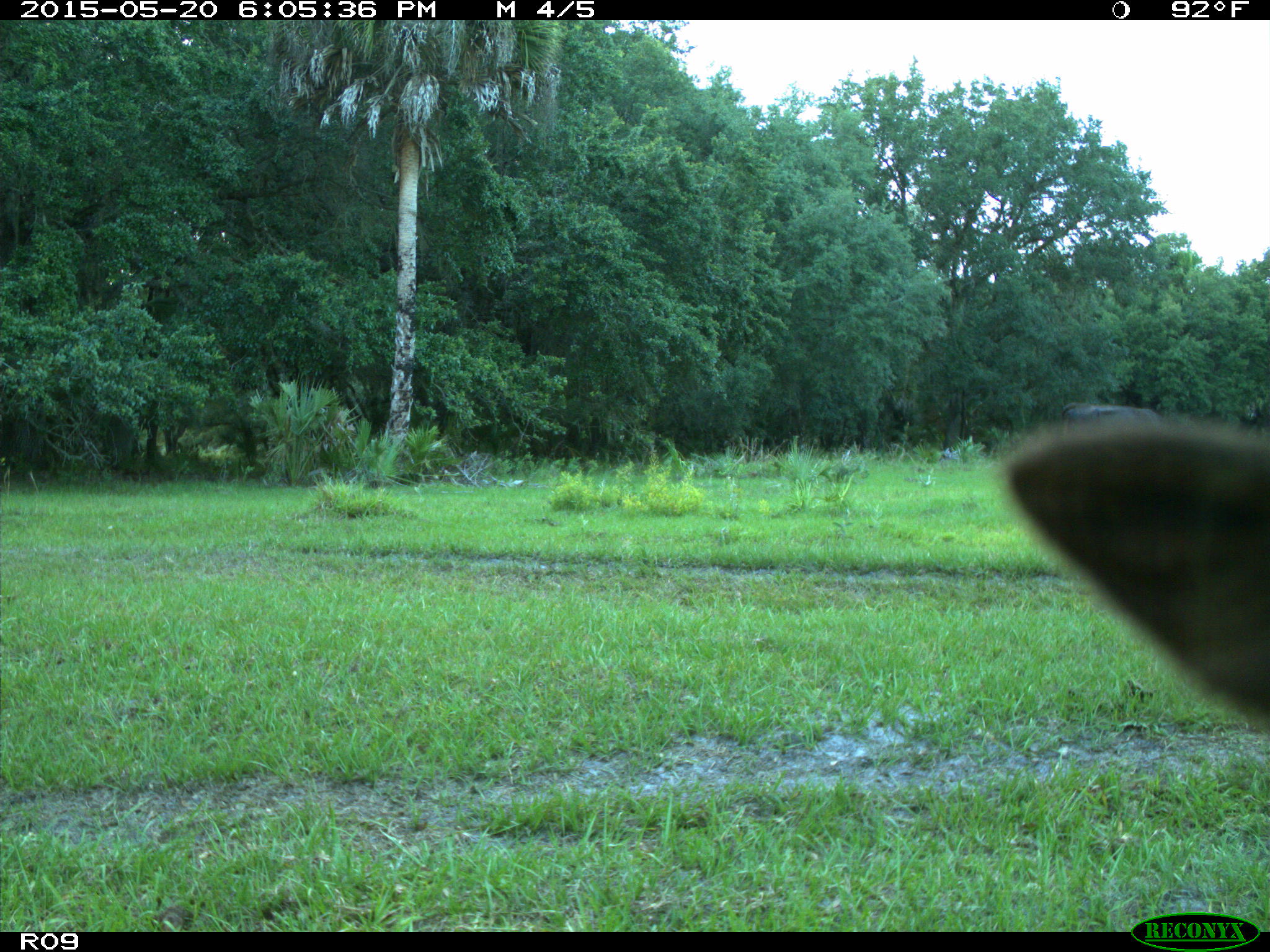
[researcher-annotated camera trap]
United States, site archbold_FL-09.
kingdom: Animalia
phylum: Chordata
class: Mammalia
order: Artiodactyla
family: Bovidae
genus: Bos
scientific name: Bos taurus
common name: domestic cow